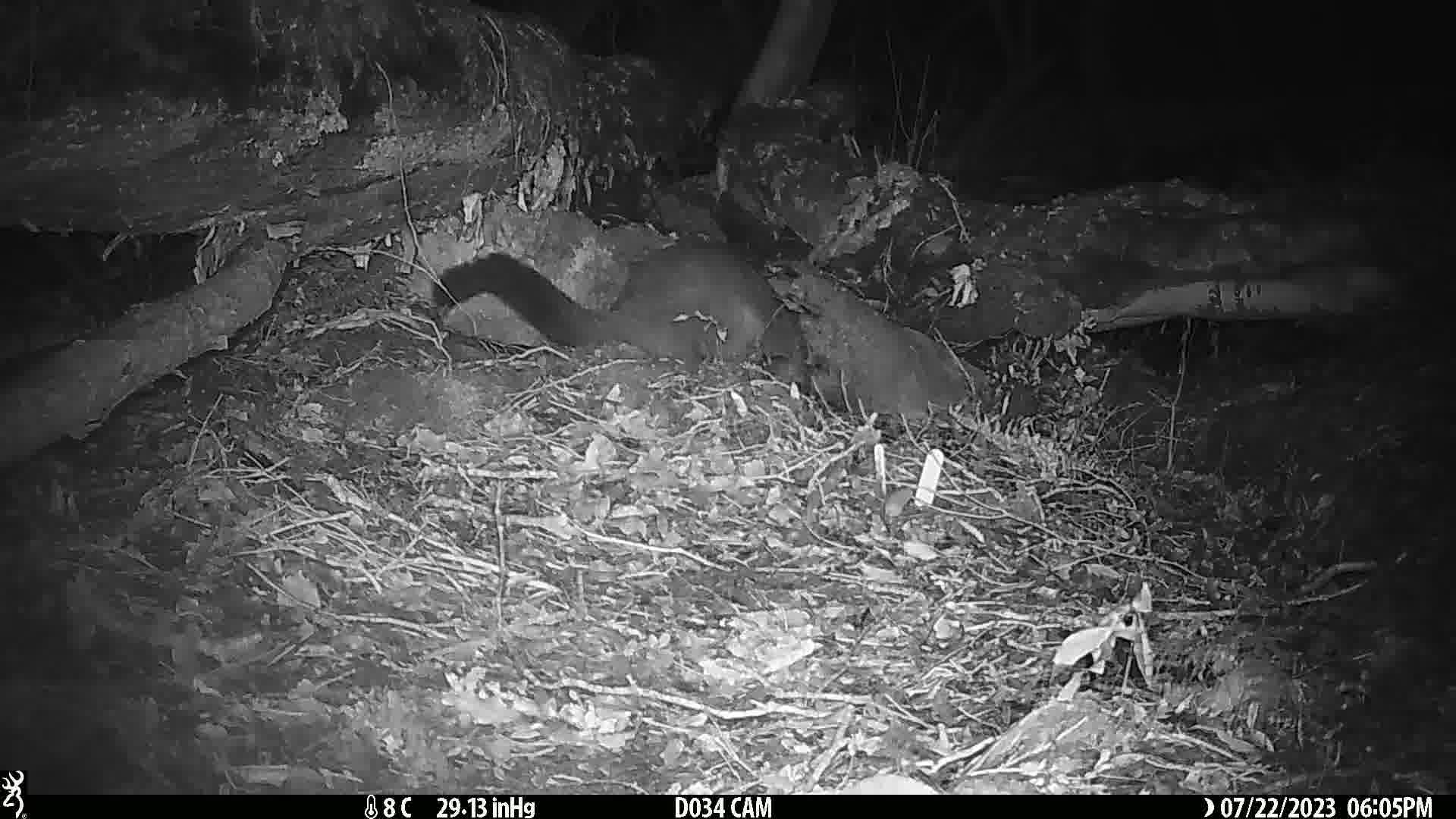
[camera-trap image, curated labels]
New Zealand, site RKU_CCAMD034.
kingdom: Animalia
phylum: Chordata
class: Mammalia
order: Diprotodontia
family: Phalangeridae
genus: Trichosurus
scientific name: Trichosurus vulpecula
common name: common brushtail possum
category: possum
Possum (common brushtail possum) (Trichosurus vulpecula).